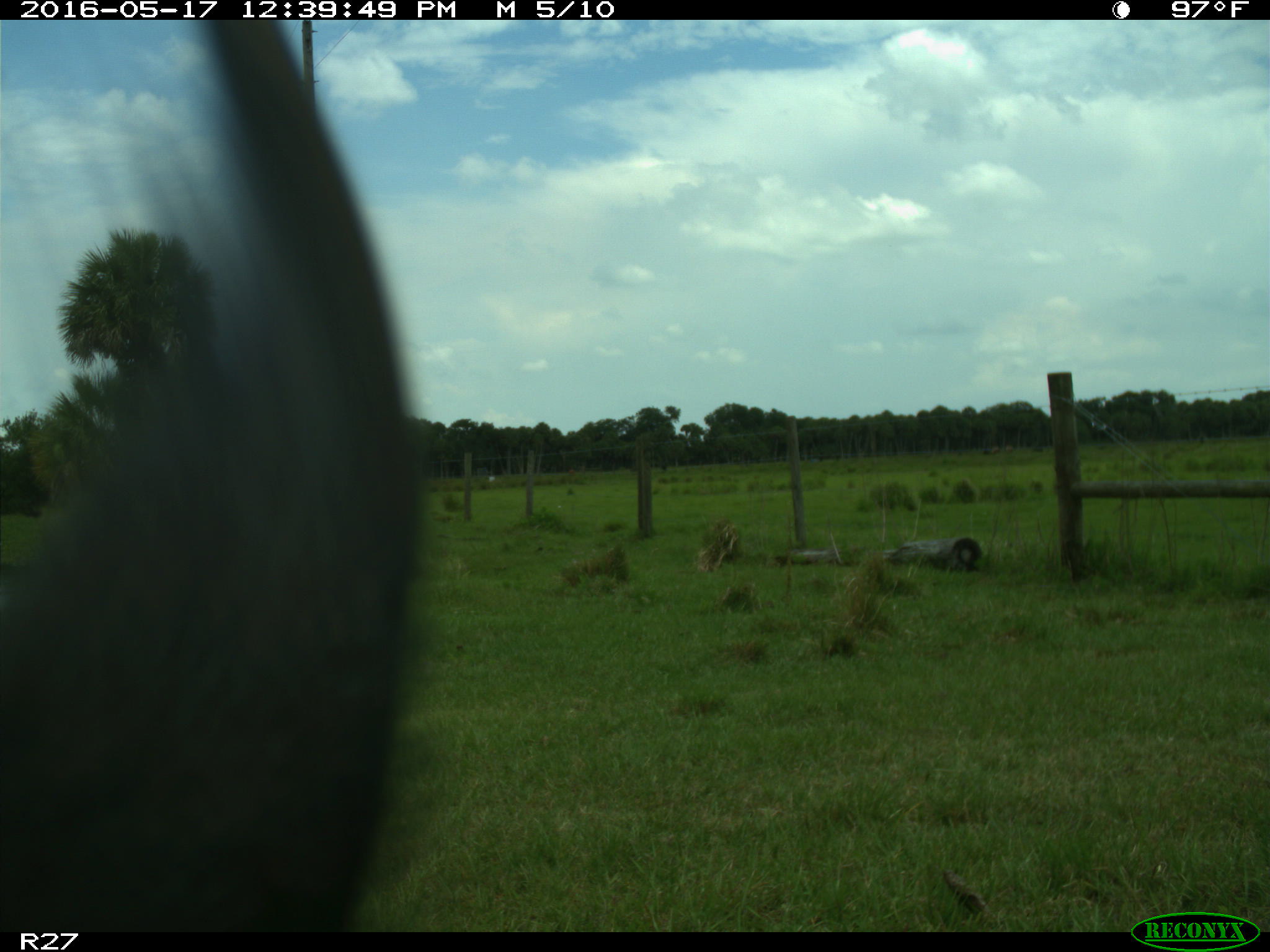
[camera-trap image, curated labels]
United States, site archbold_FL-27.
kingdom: Animalia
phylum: Chordata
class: Mammalia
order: Artiodactyla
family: Bovidae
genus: Bos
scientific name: Bos taurus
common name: domestic cow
Bos taurus (domestic cow).